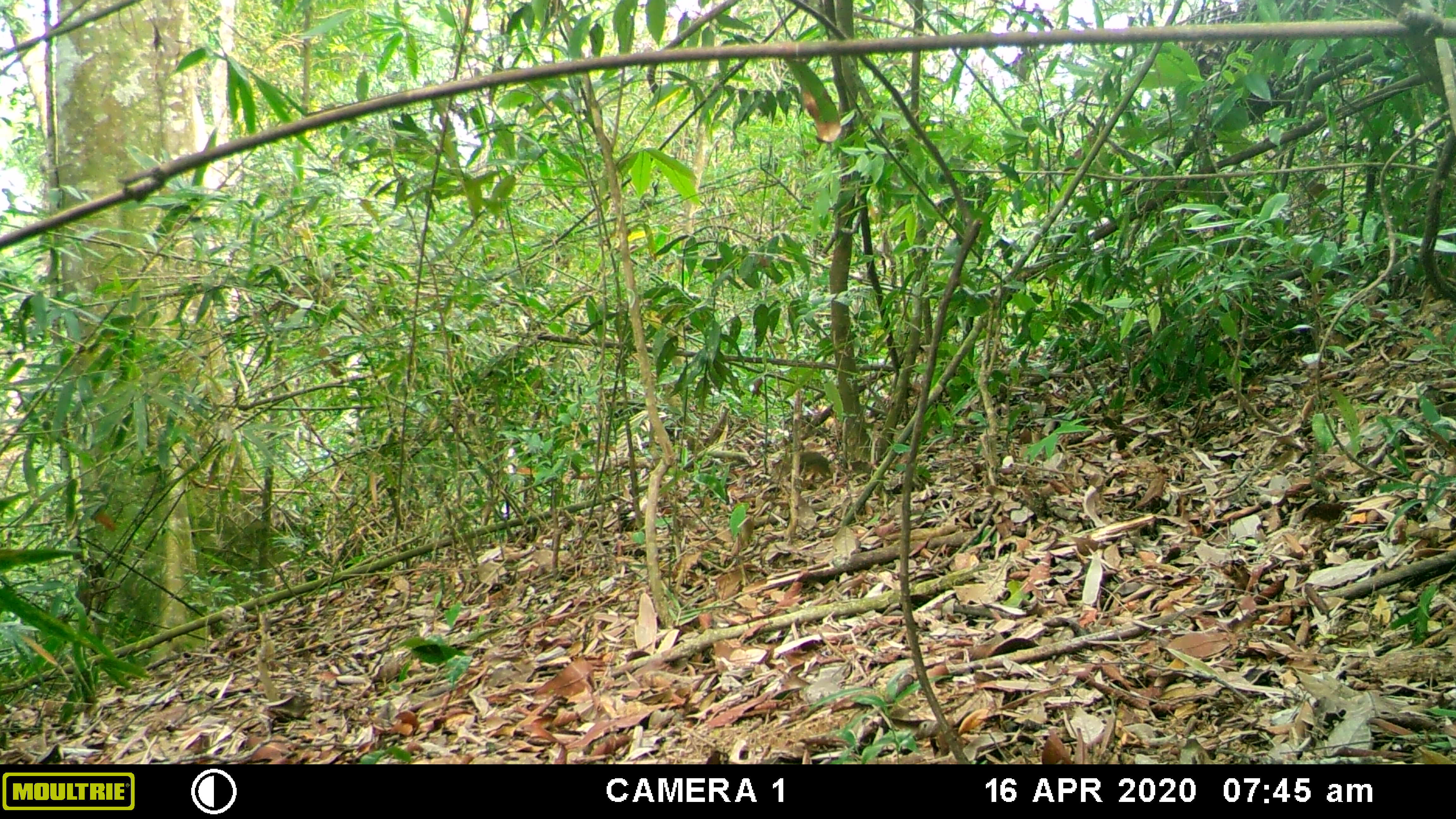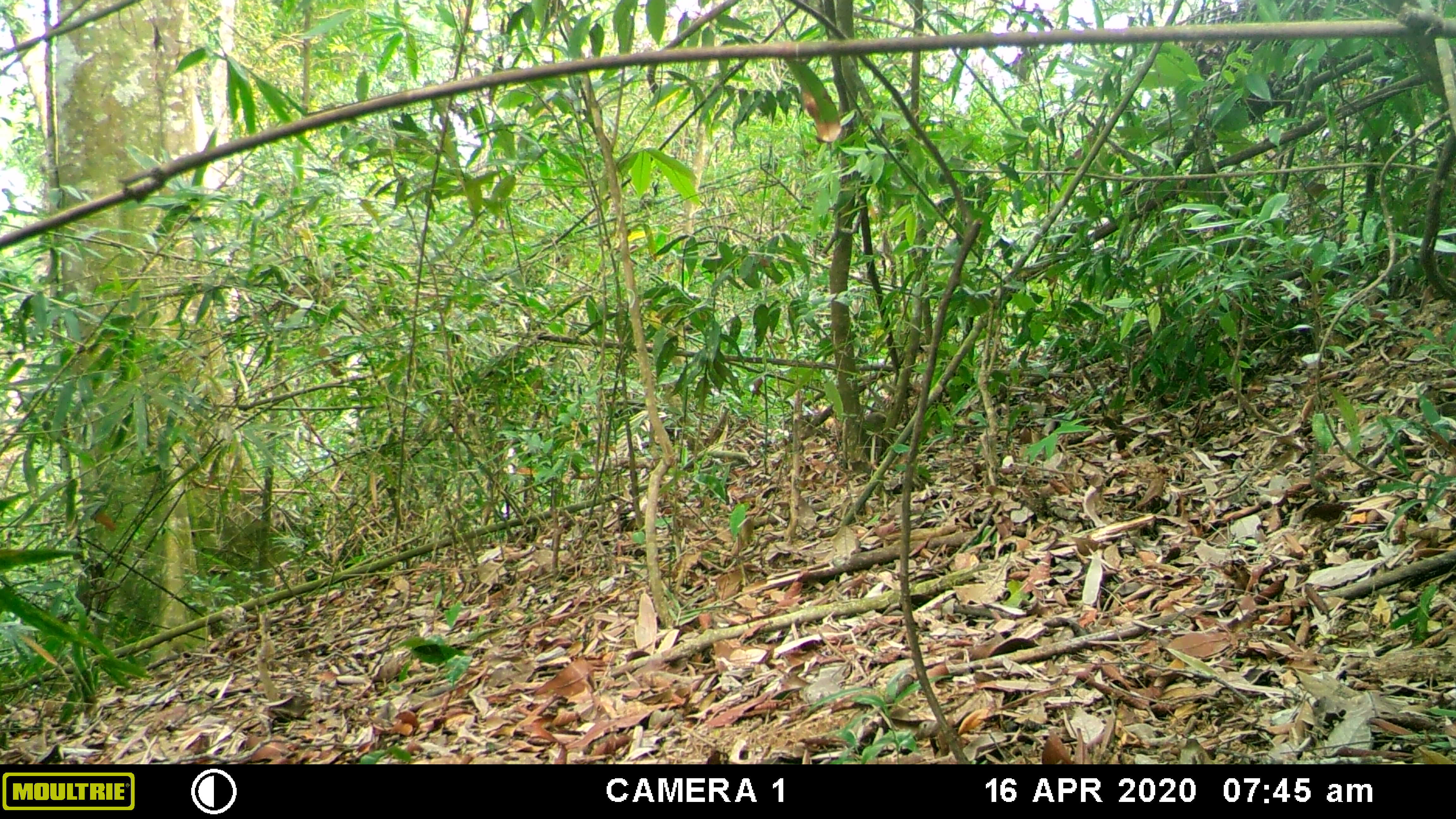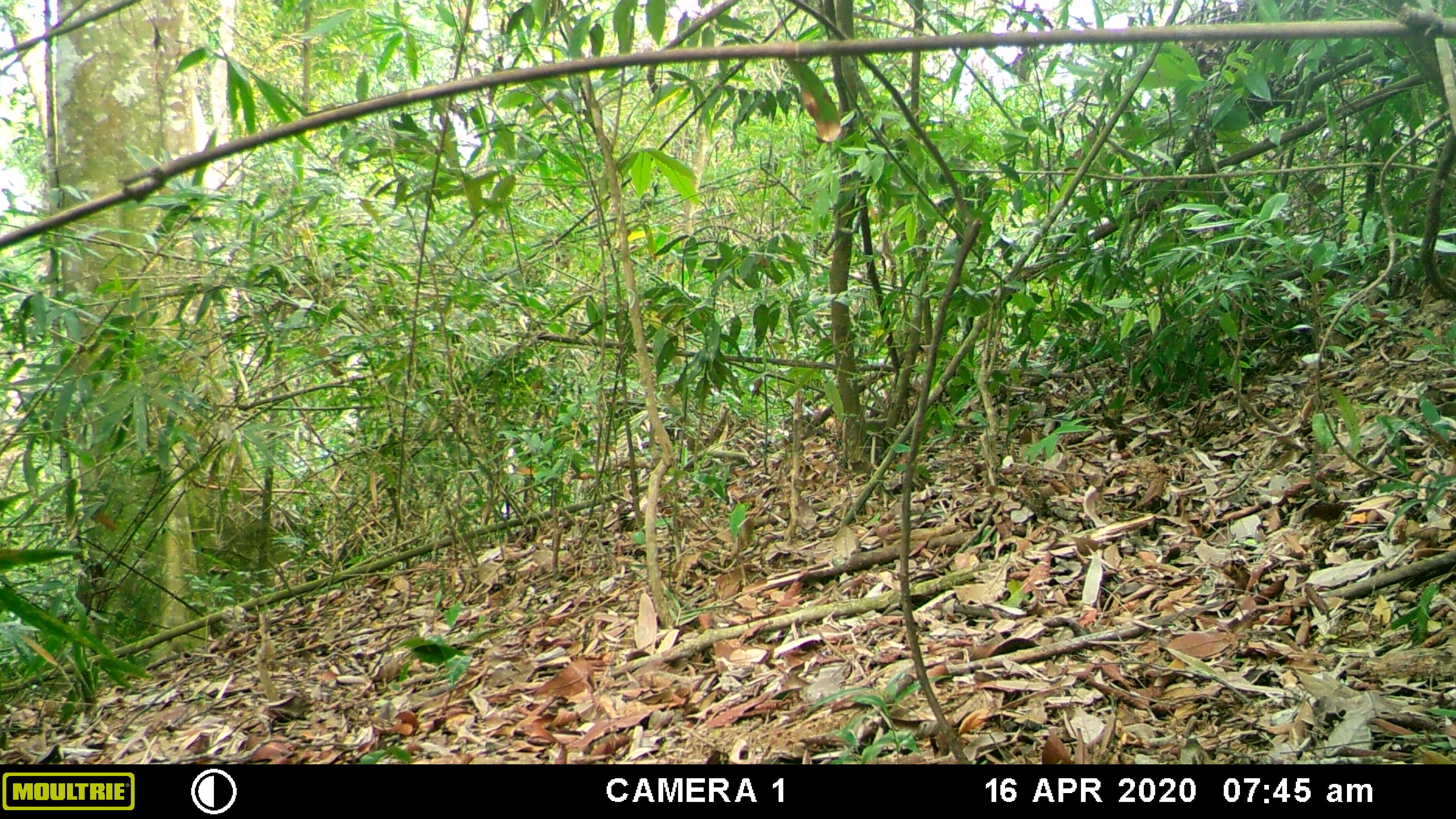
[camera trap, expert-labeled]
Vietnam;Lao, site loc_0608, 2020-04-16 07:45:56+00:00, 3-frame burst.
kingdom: Animalia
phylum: Chordata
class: Mammalia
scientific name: Mammalia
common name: mammal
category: unidentified small mammal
Unidentified small mammal (mammal) (Mammalia). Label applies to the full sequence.